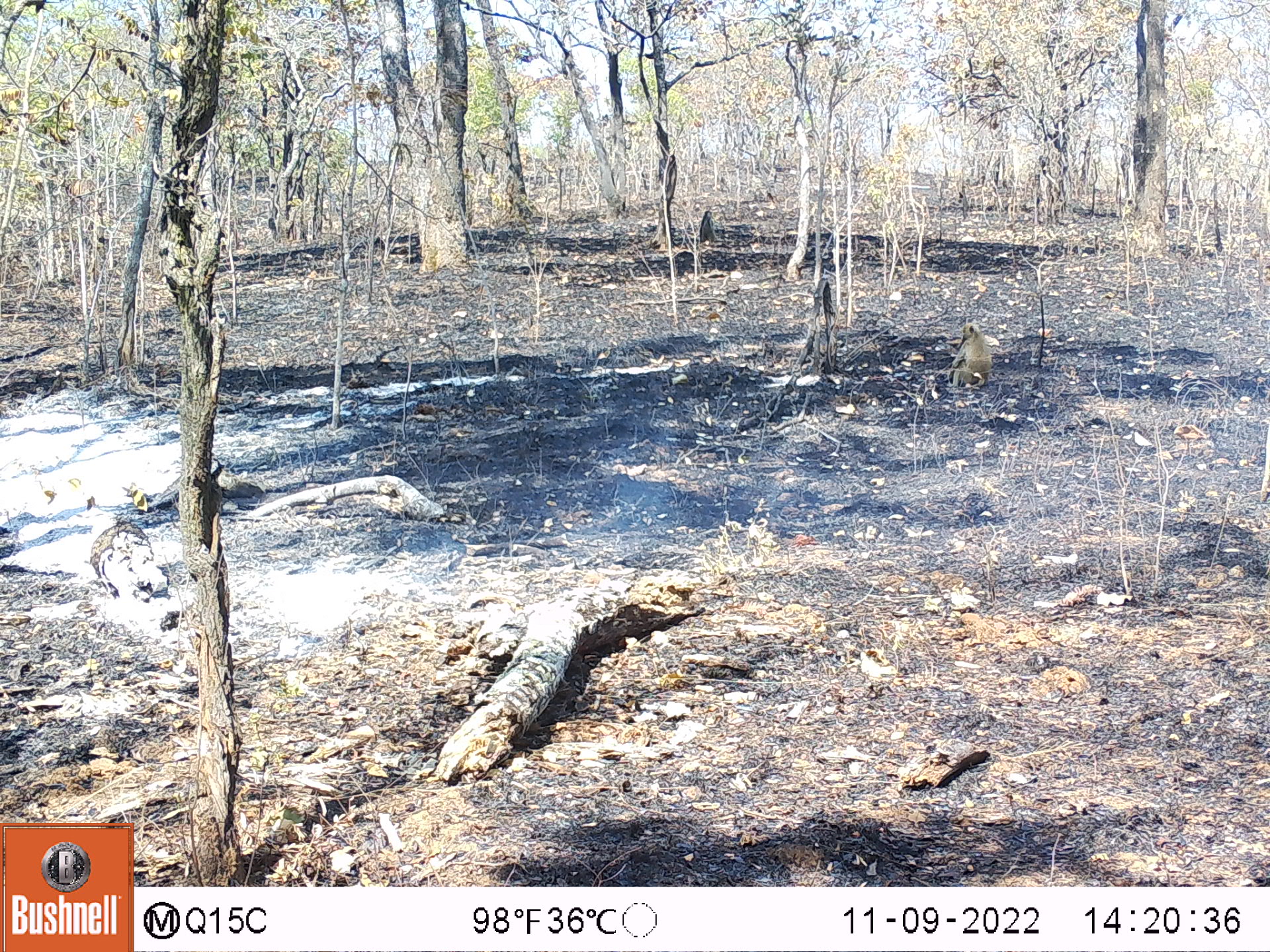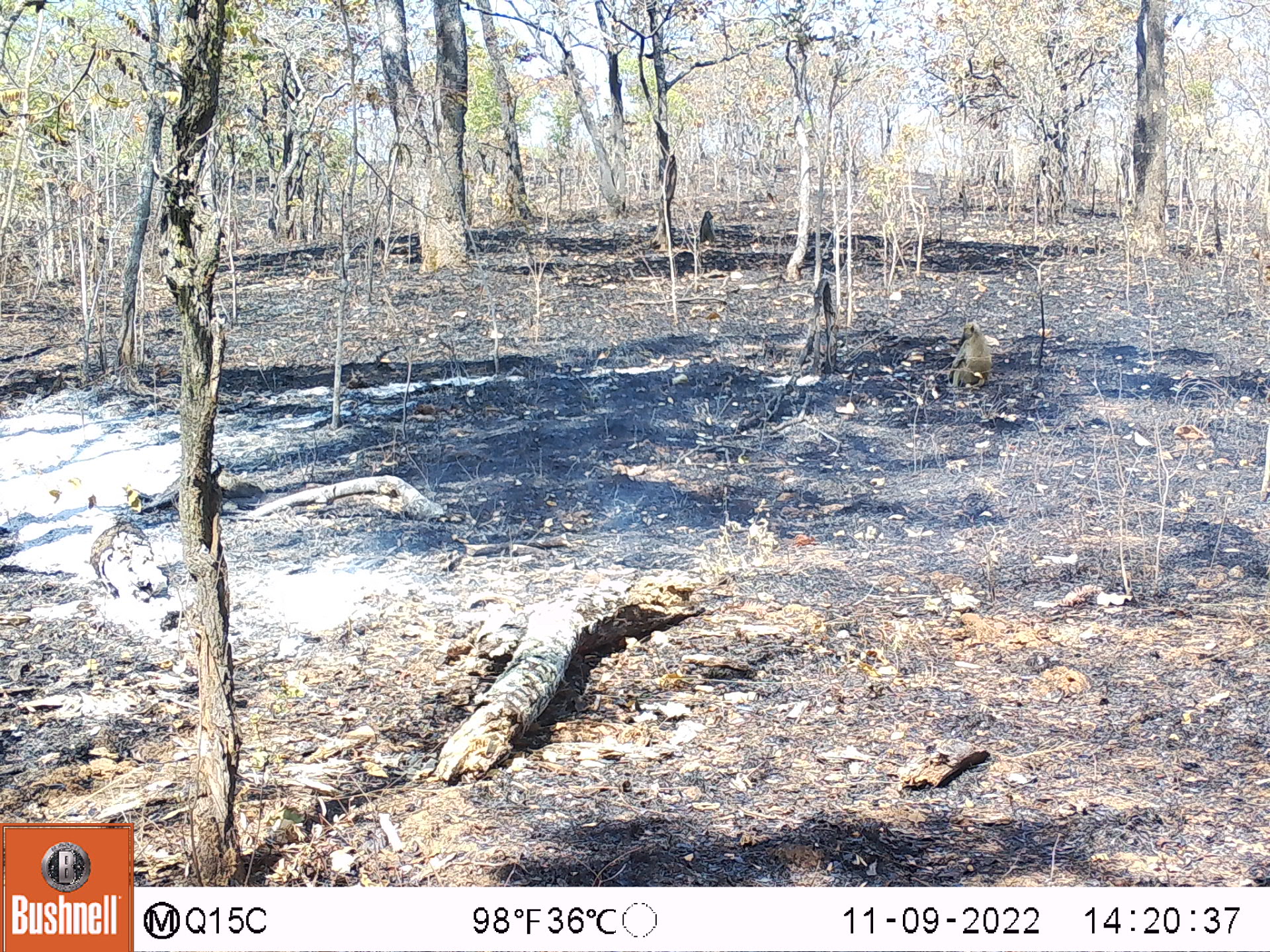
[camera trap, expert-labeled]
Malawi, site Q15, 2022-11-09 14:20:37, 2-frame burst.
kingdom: Animalia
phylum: Chordata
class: Mammalia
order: Primates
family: Cercopithecidae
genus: Papio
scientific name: Papio cynocephalus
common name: yellow baboon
Yellow baboon (Papio cynocephalus), count 2.